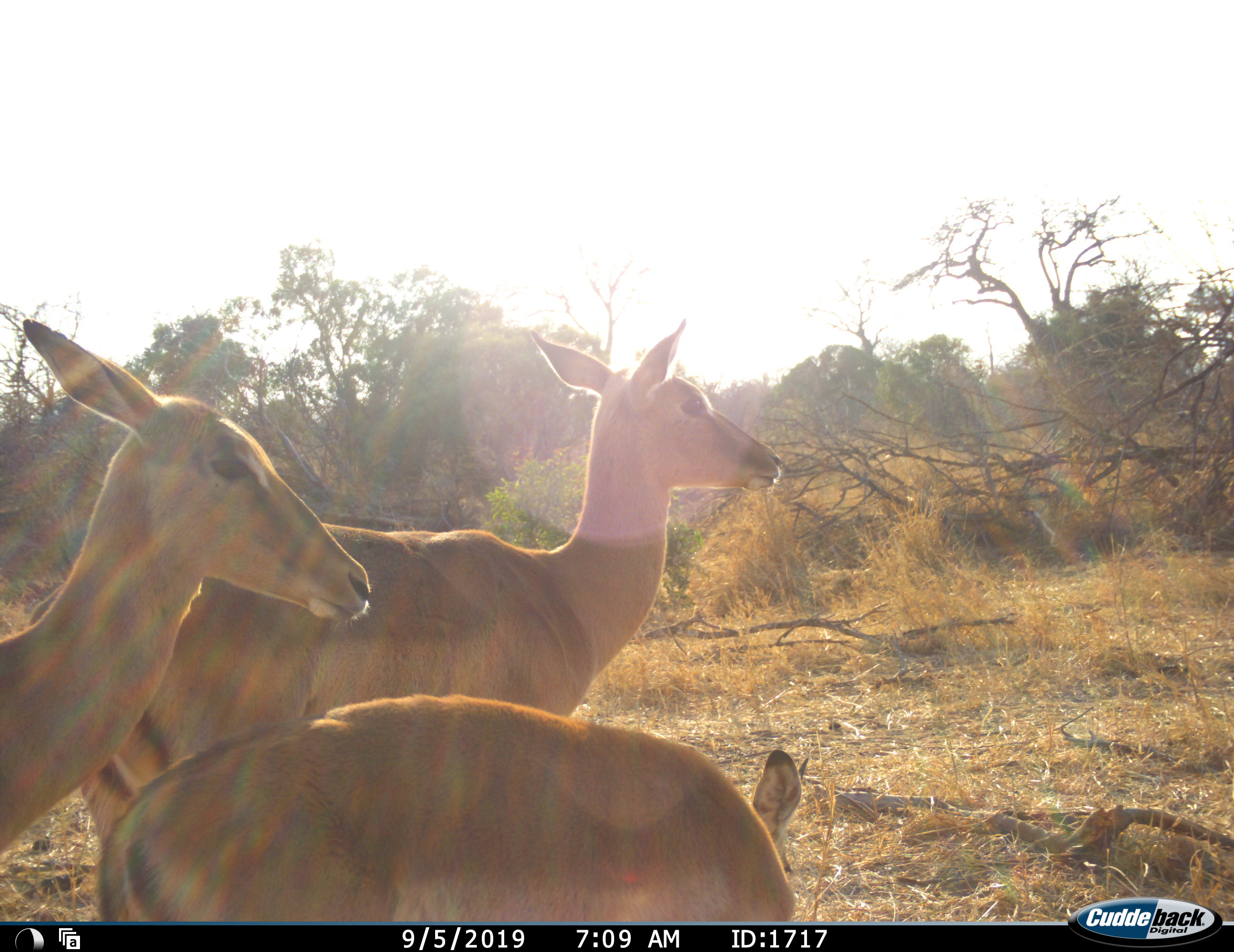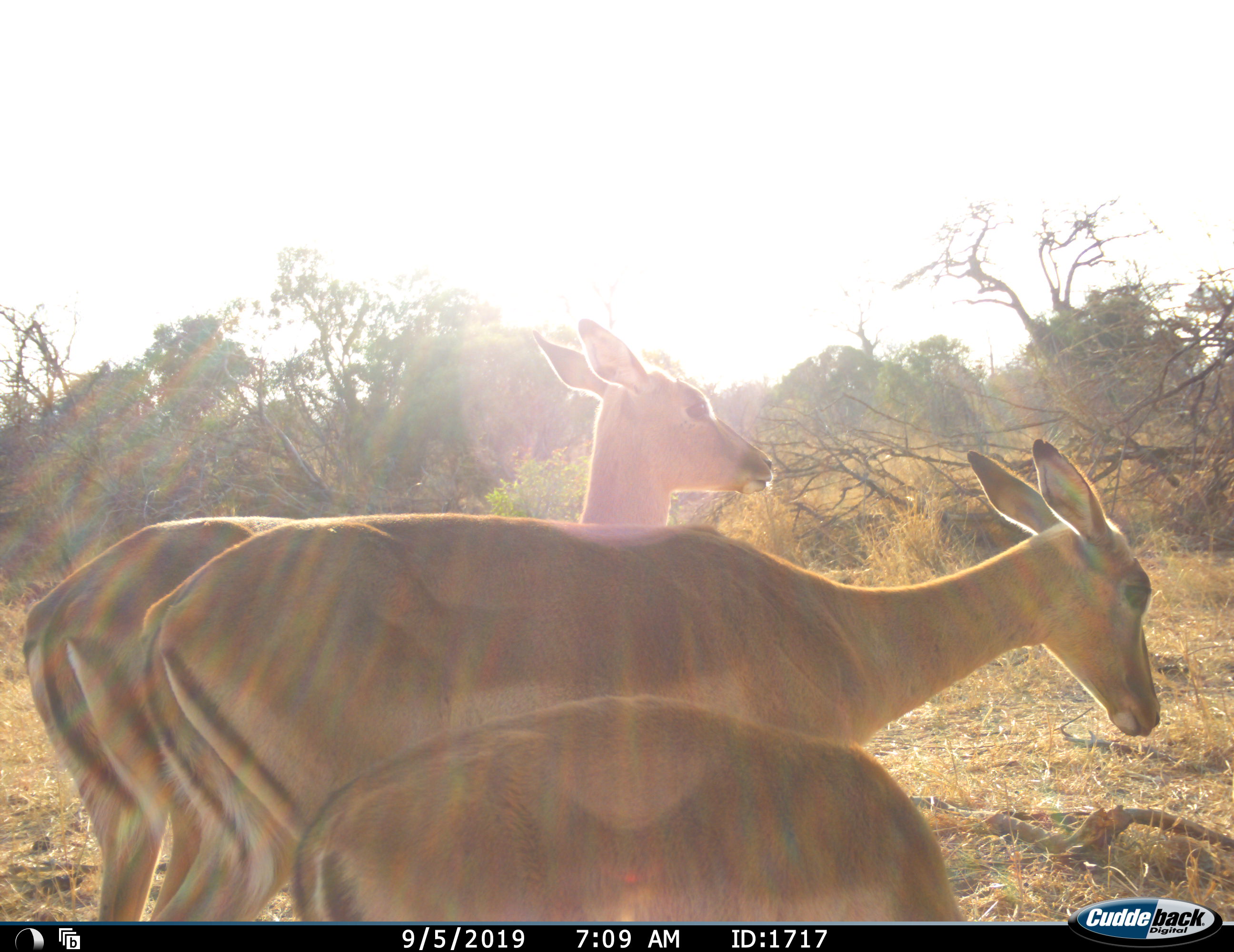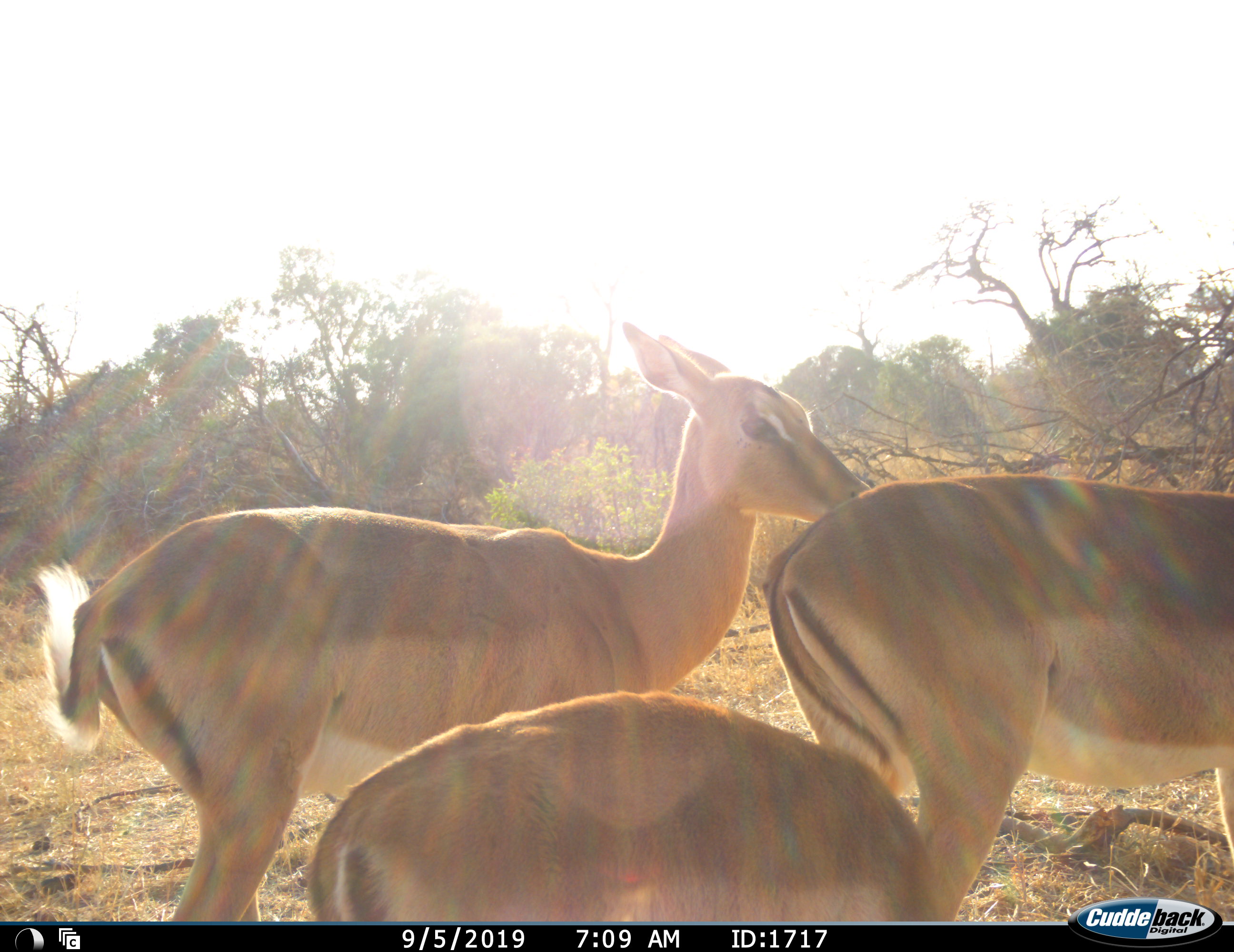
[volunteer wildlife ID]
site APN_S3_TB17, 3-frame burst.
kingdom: Animalia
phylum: Chordata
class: Mammalia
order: Artiodactyla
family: Bovidae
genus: Aepyceros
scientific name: Aepyceros melampus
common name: impala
Impala (Aepyceros melampus), count 3. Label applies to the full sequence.